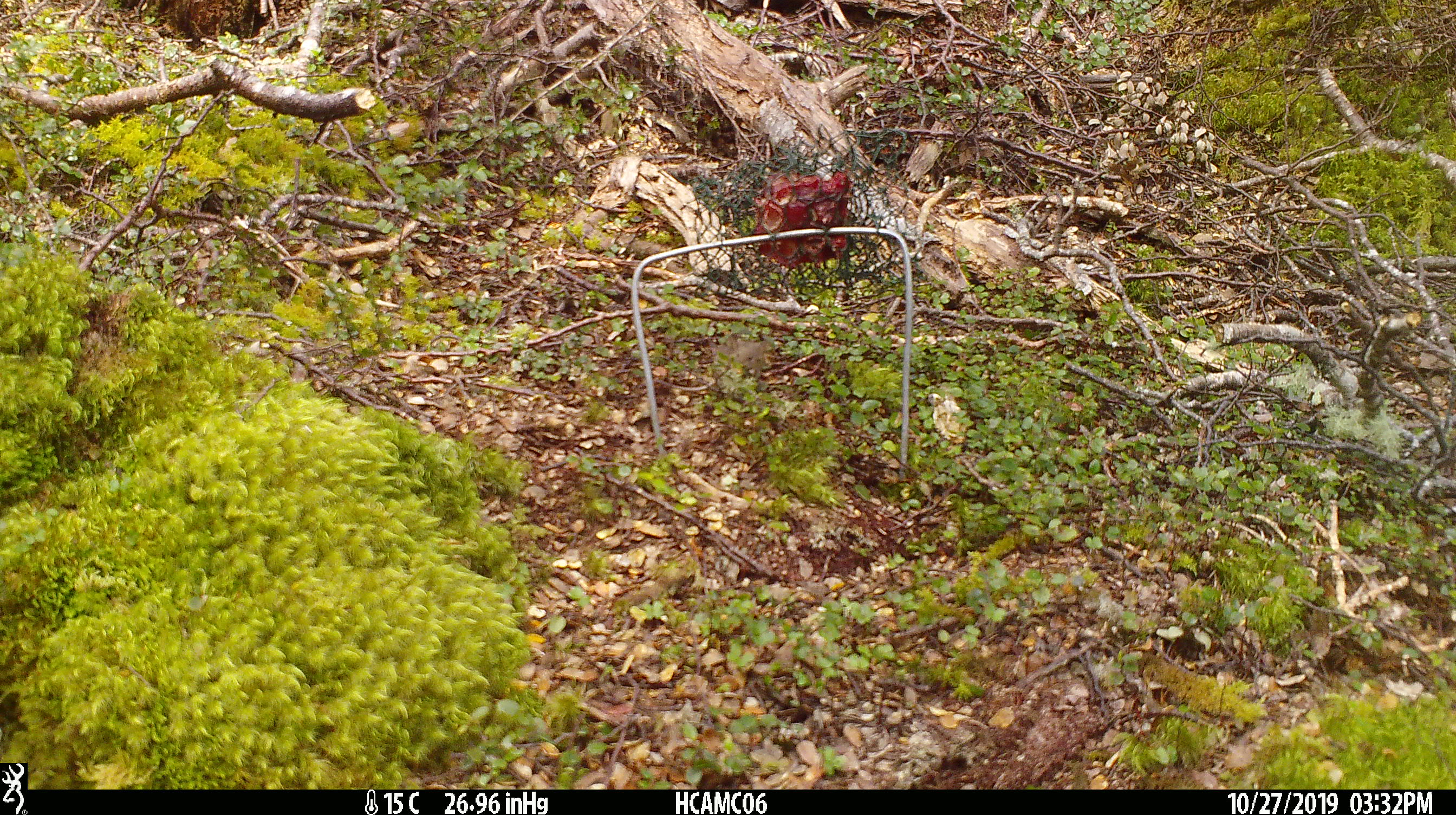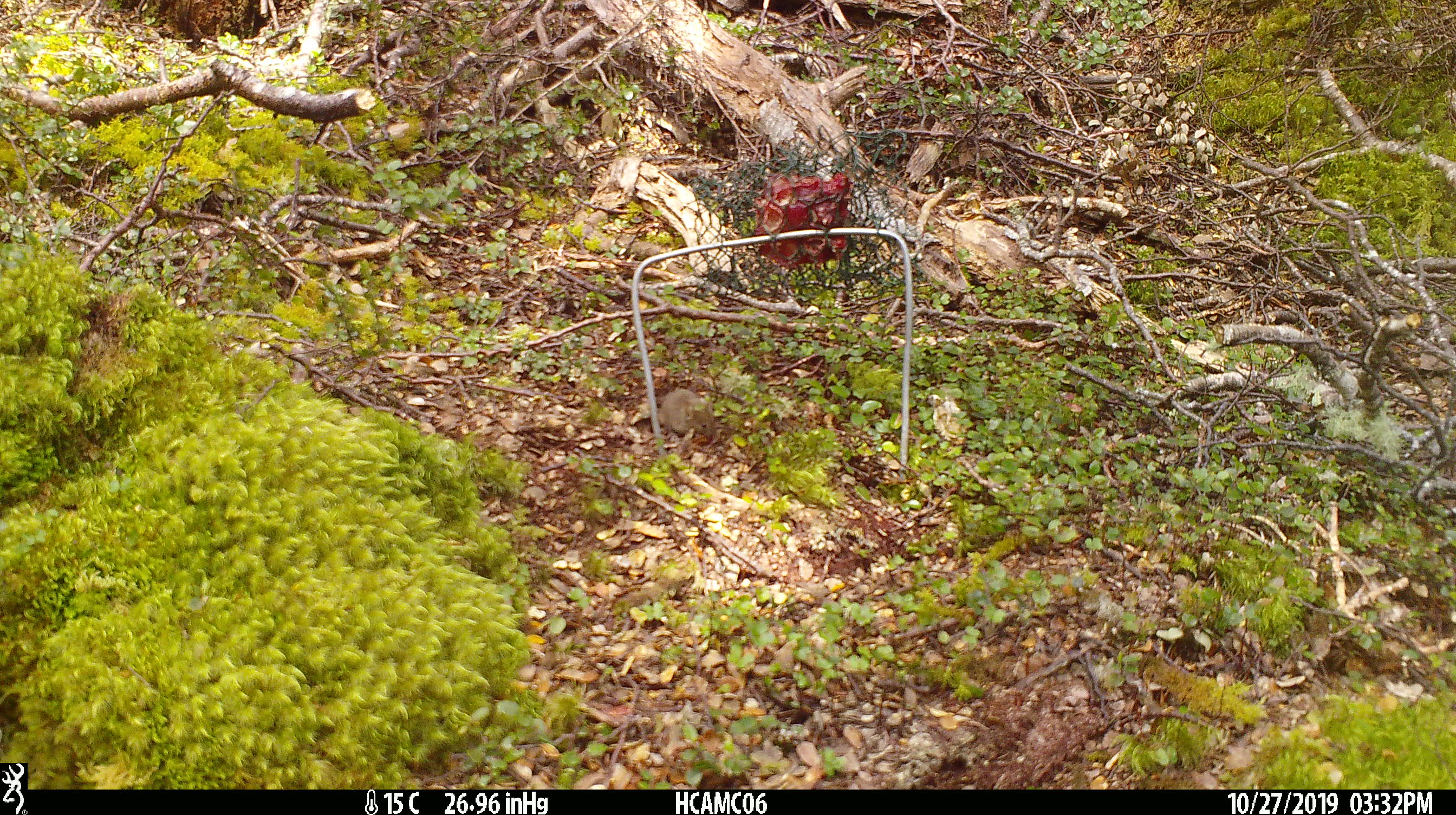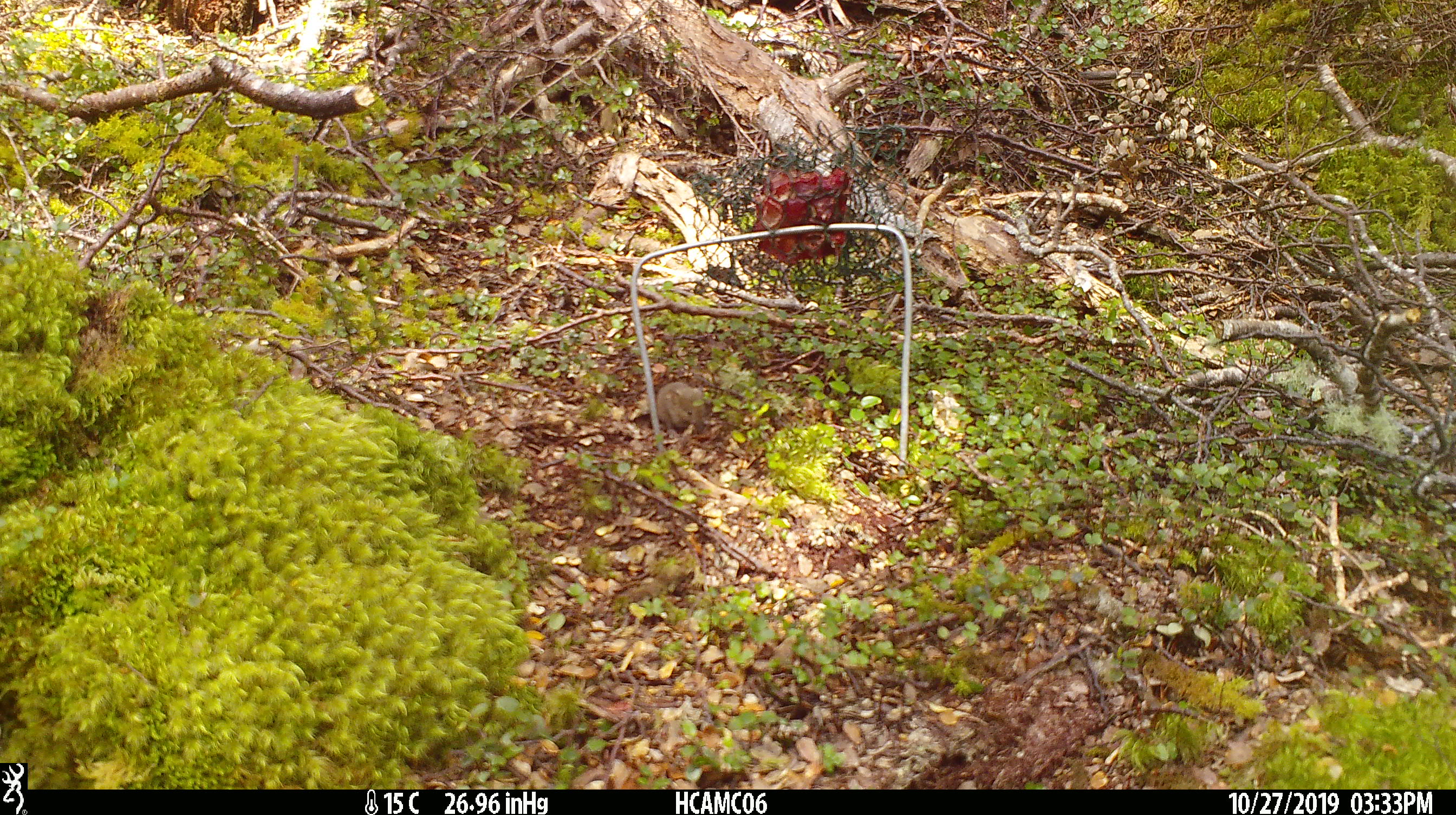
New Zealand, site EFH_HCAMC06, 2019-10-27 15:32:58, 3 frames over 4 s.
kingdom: Animalia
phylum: Chordata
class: Mammalia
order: Rodentia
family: Muridae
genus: Mus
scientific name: Mus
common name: mouse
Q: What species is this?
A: Mouse (Mus).